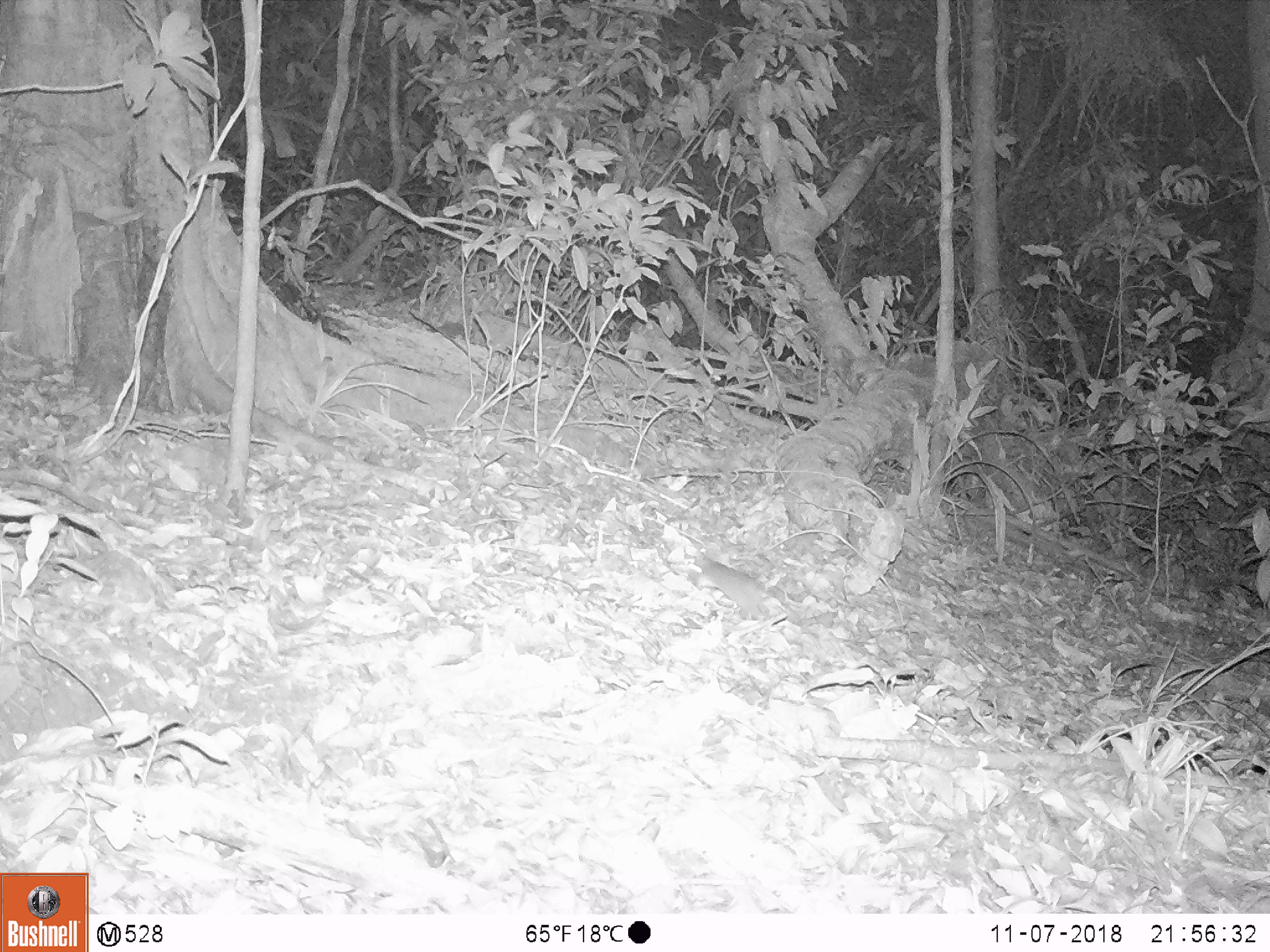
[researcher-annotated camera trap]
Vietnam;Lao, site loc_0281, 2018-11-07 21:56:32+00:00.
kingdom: Animalia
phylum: Chordata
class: Mammalia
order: Rodentia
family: Muridae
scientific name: Muridae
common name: old-world mice and rats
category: unidentified murid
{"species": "unidentified murid (old-world mice and rats) (Muridae)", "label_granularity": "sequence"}